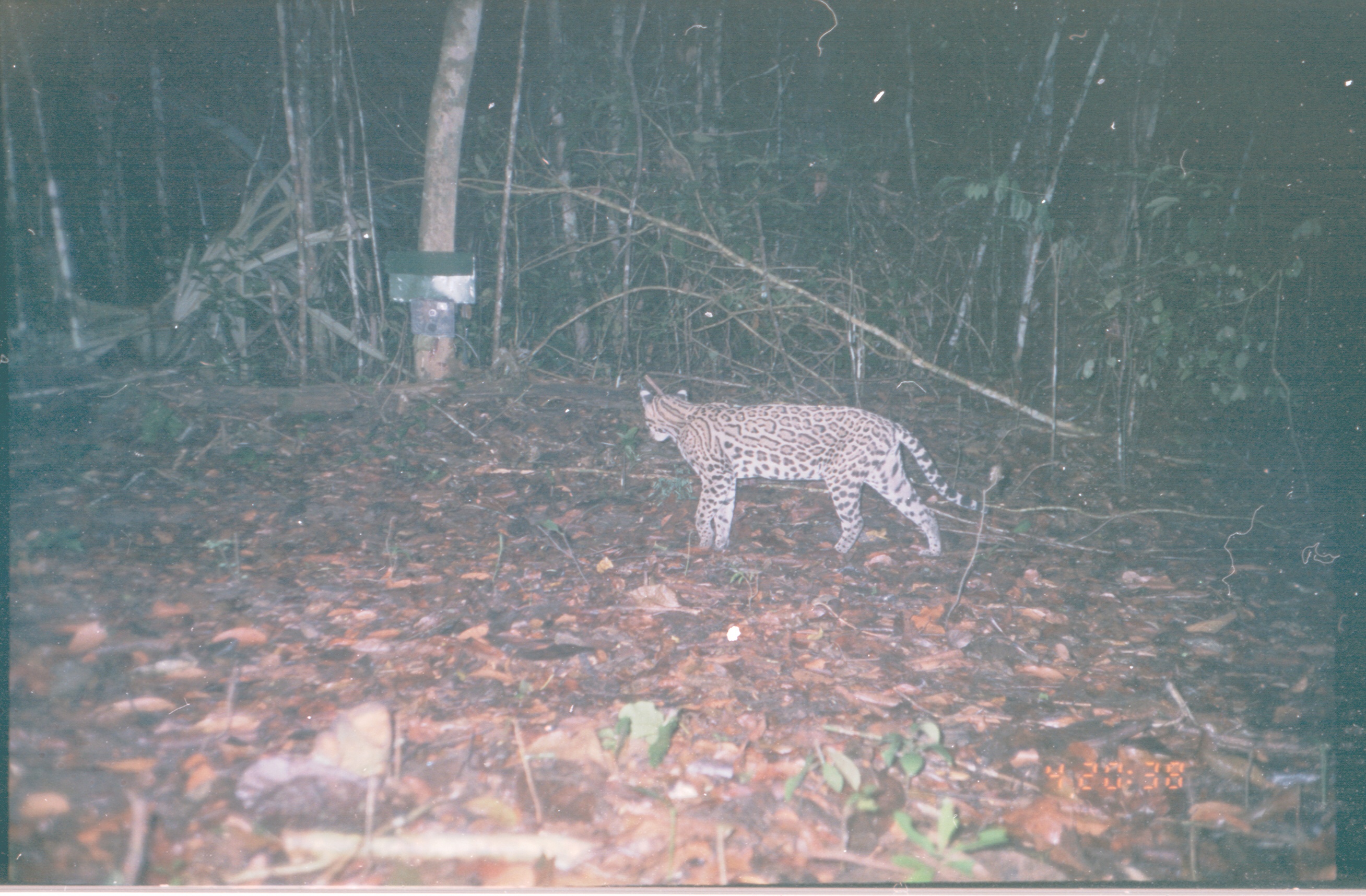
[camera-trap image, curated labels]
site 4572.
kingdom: Animalia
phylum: Chordata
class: Mammalia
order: Carnivora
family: Felidae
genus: Leopardus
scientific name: Leopardus pardalis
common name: ocelot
Leopardus pardalis (ocelot), count 1.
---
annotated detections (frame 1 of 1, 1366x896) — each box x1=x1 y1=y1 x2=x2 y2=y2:
leopardus pardalis: x1=637 y1=388 x2=990 y2=557